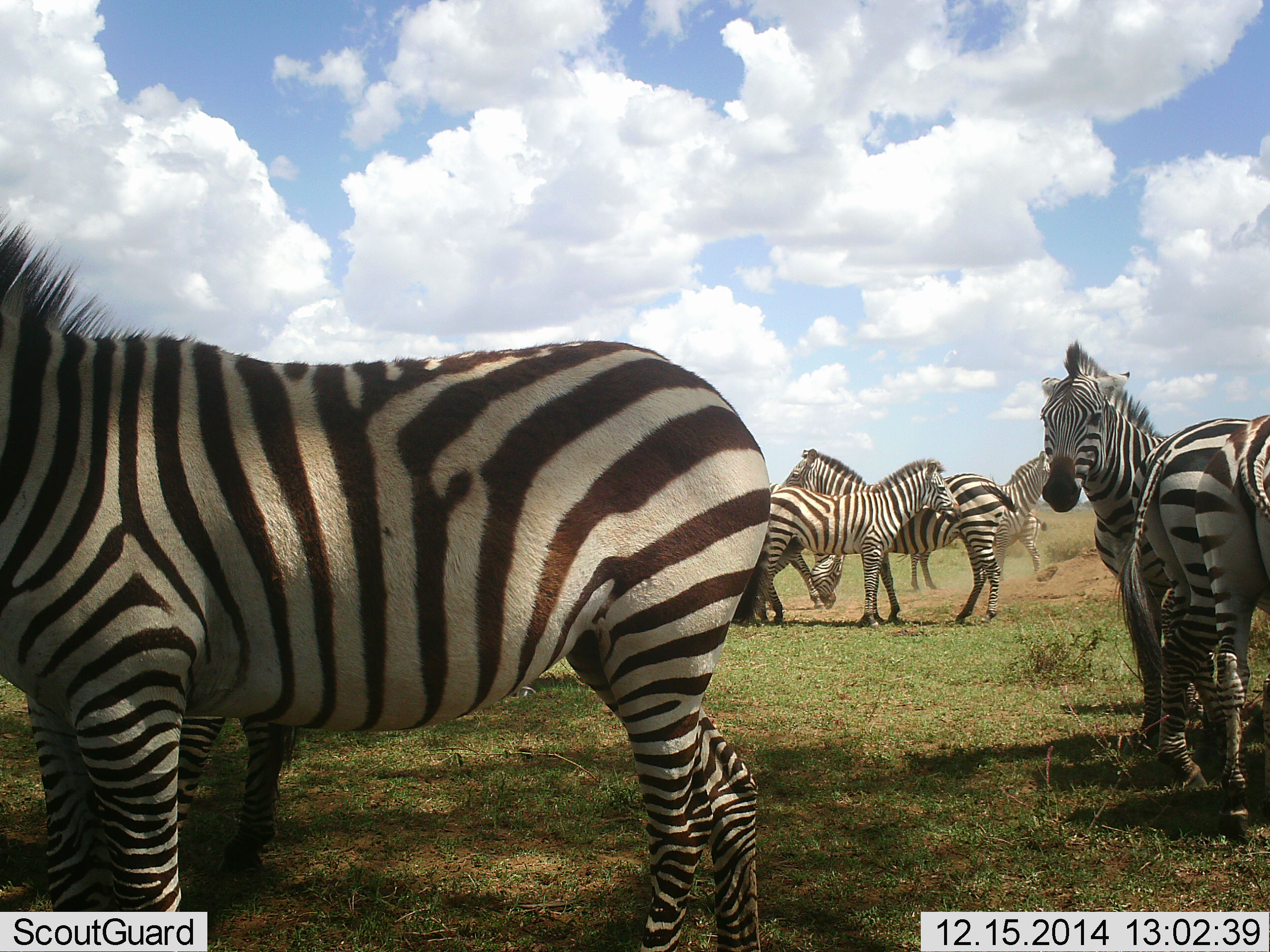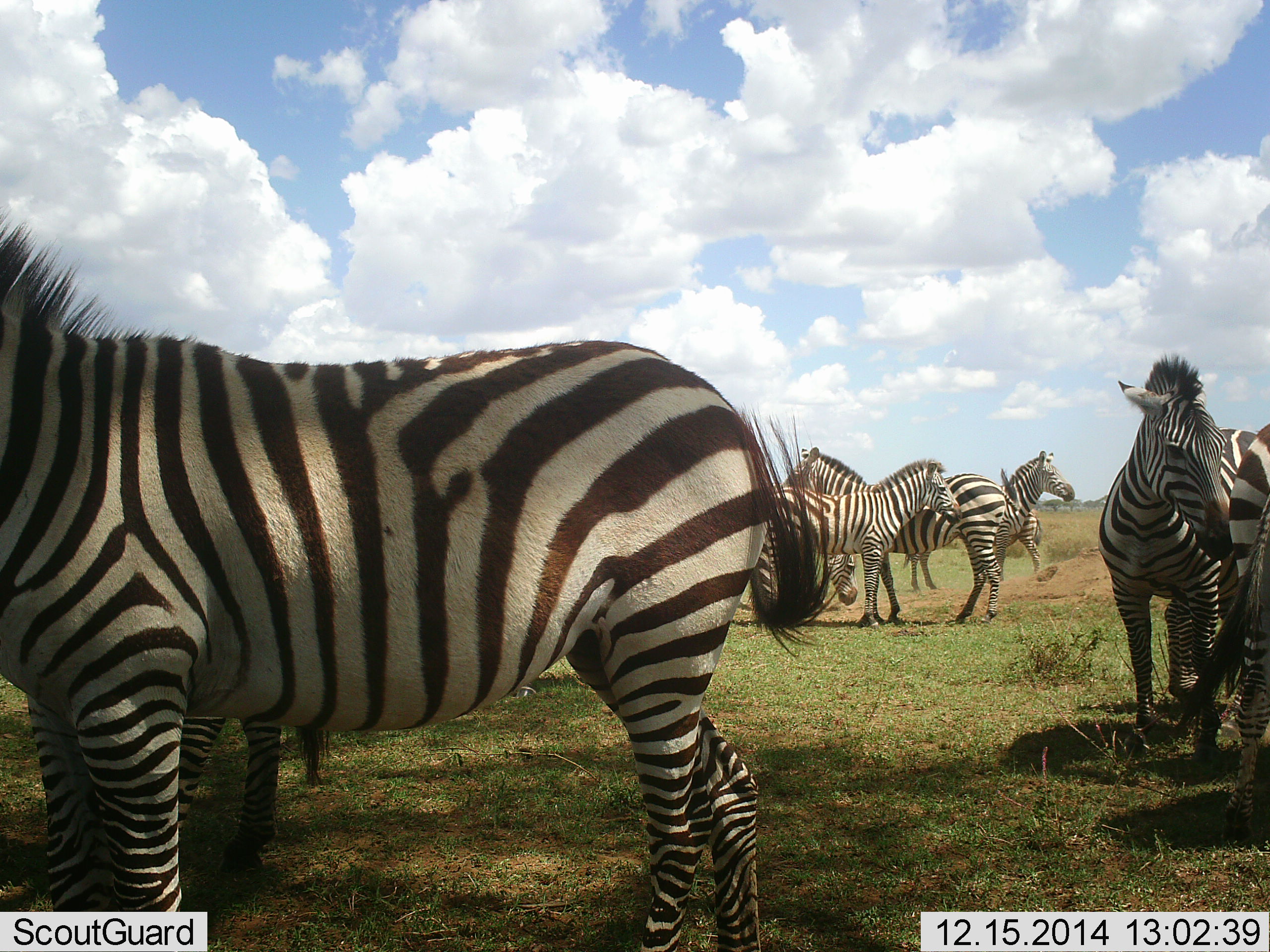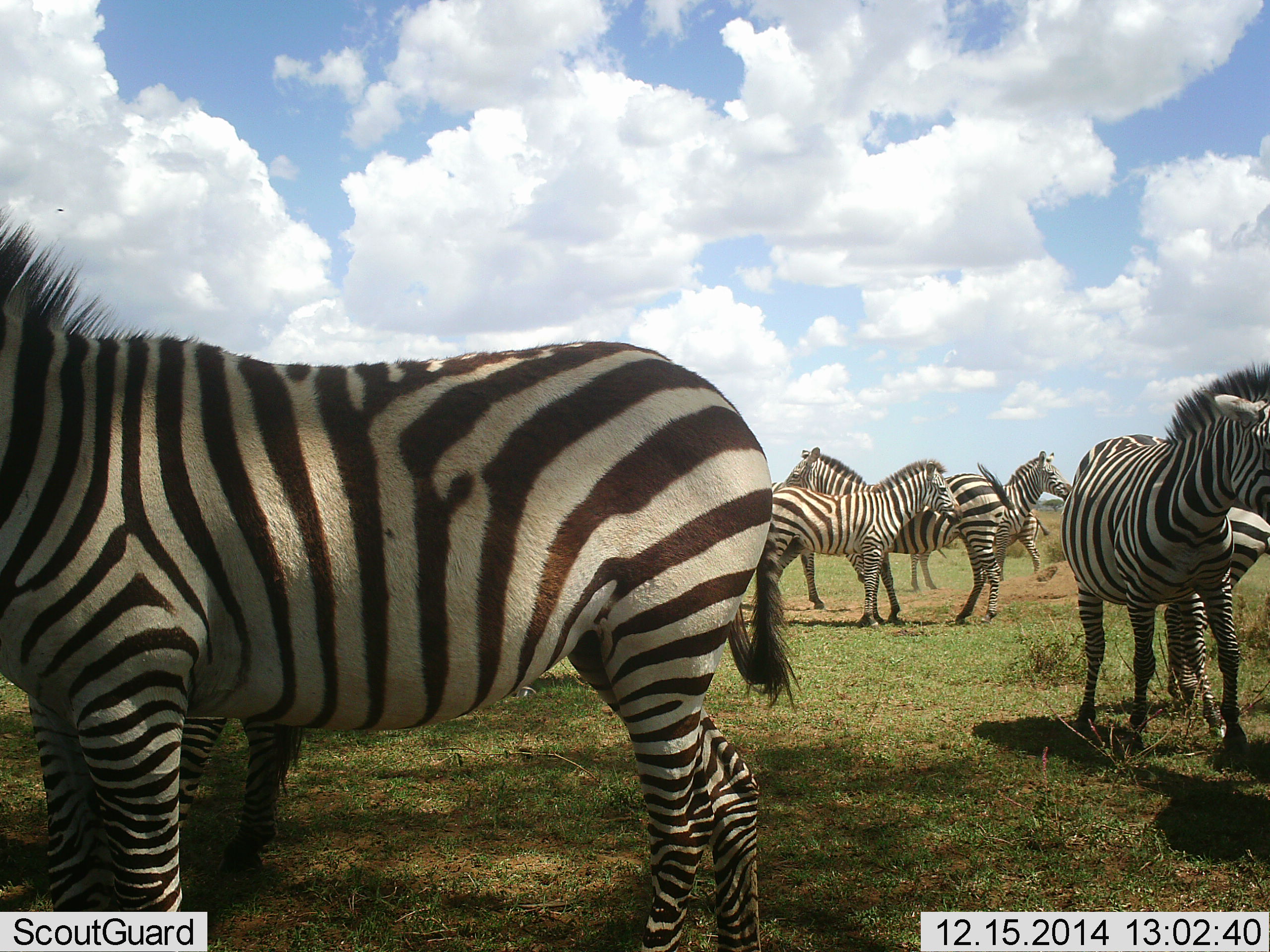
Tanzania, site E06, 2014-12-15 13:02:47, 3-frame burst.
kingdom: Animalia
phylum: Chordata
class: Mammalia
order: Perissodactyla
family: Equidae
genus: Equus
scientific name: Equus quagga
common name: plains zebra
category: zebra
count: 8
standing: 80%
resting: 20%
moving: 20%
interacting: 30%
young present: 0%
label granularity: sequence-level